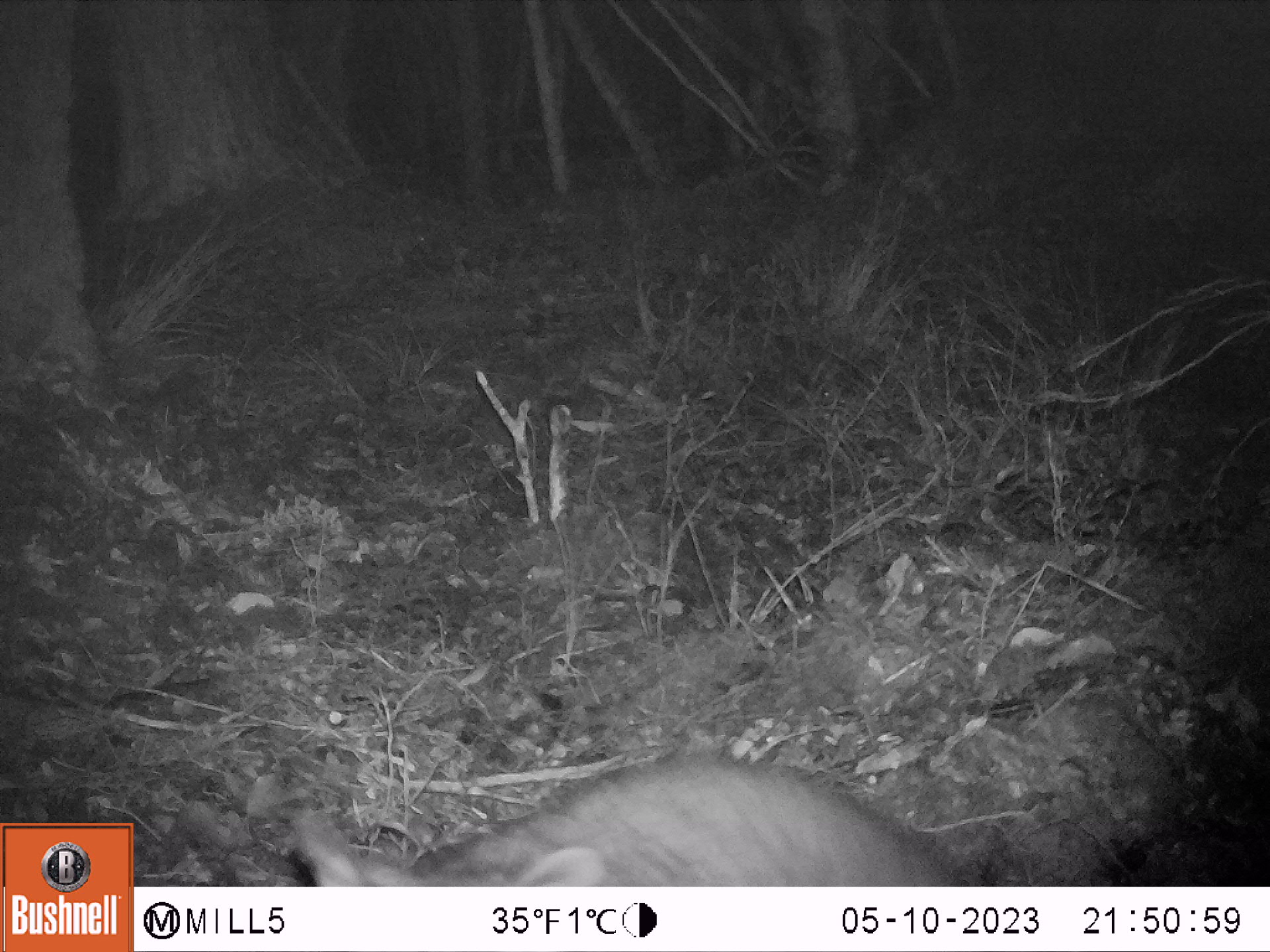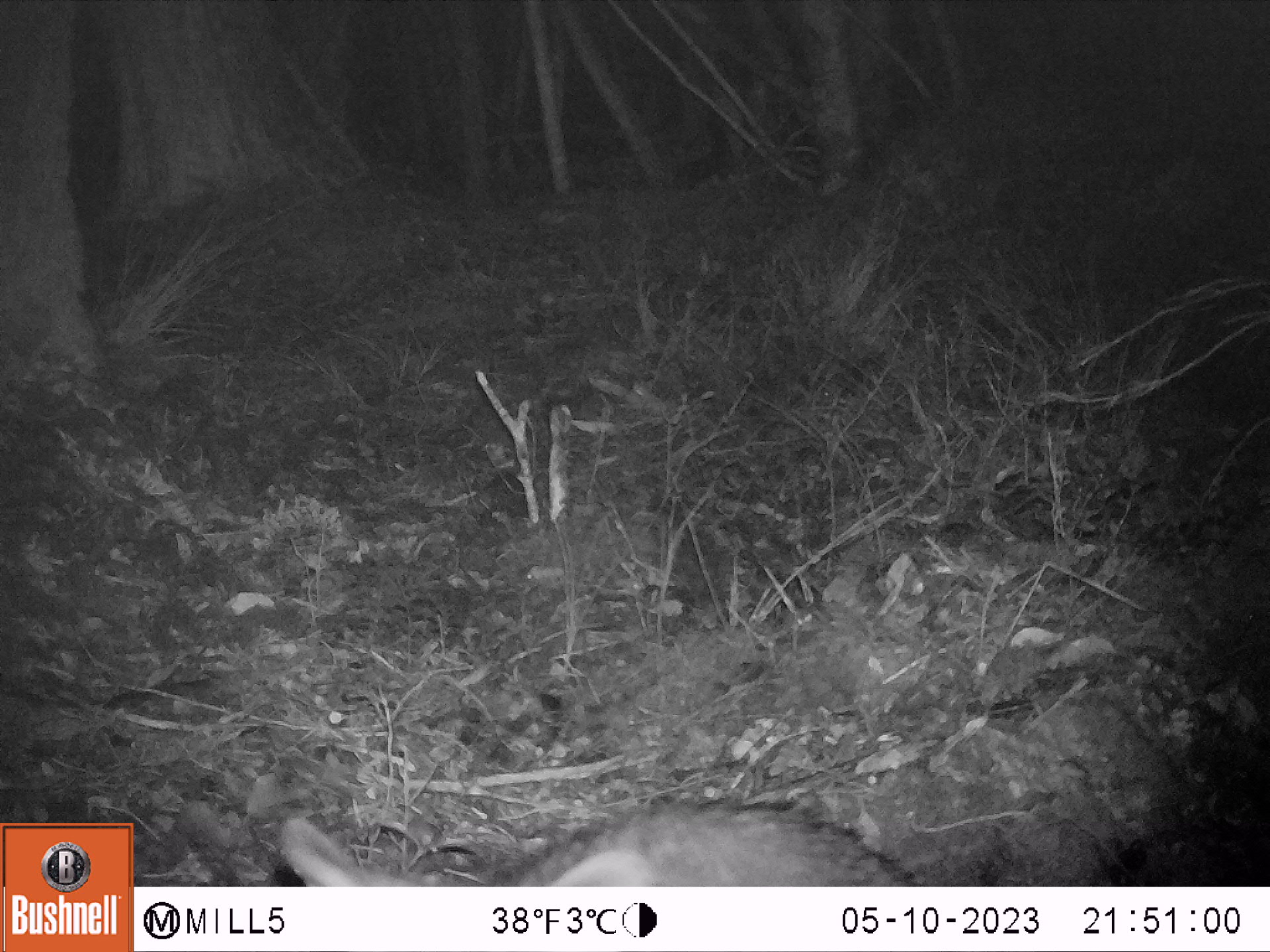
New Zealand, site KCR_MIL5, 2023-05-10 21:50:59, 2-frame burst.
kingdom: Animalia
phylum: Chordata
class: Mammalia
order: Diprotodontia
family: Phalangeridae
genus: Trichosurus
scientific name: Trichosurus vulpecula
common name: common brushtail possum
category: possum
Possum (common brushtail possum) (Trichosurus vulpecula).